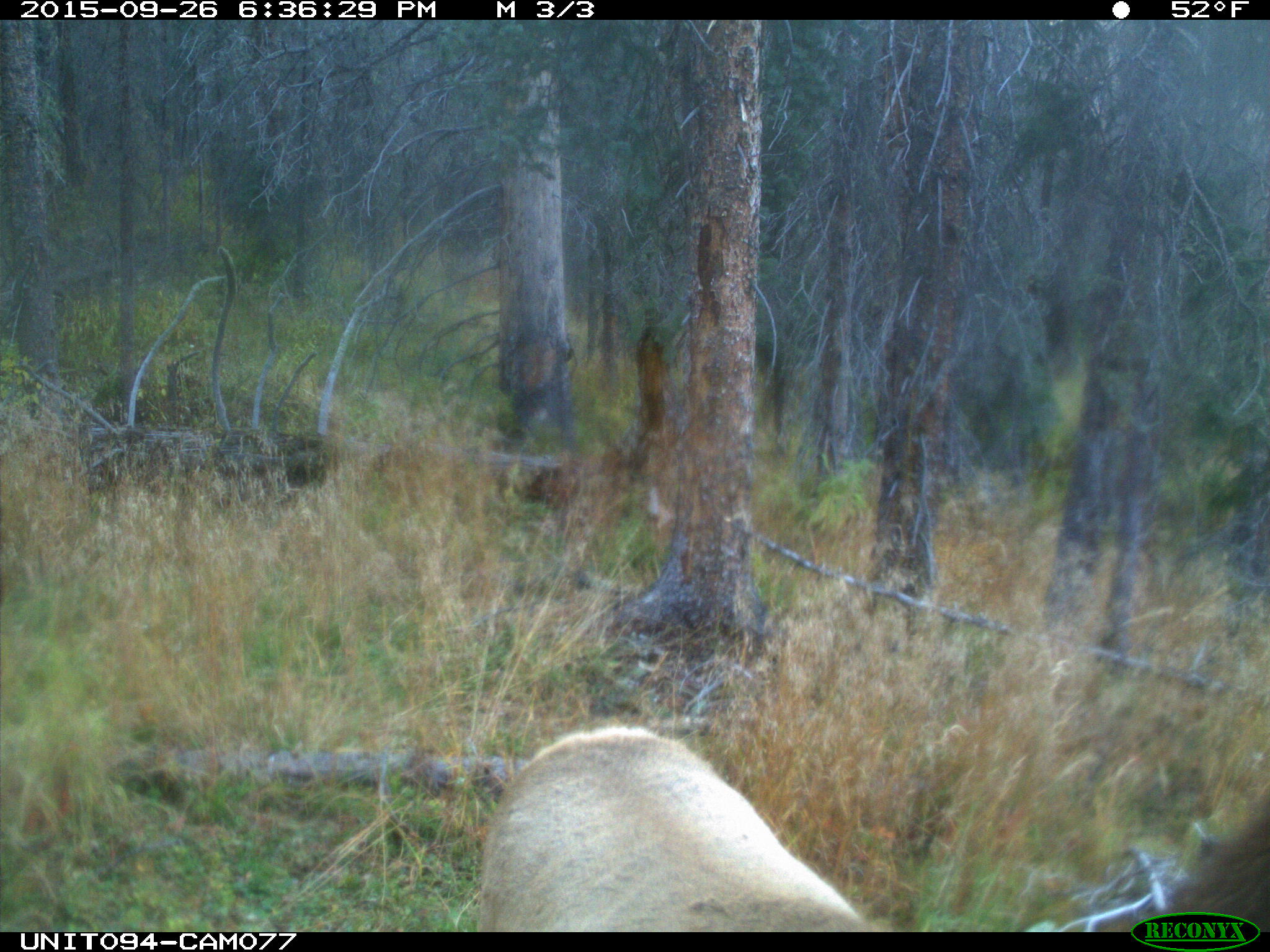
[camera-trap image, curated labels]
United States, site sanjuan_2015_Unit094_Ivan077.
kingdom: Animalia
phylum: Chordata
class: Mammalia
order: Artiodactyla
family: Cervidae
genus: Cervus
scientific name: Cervus elaphus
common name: red deer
Cervus elaphus (red deer).